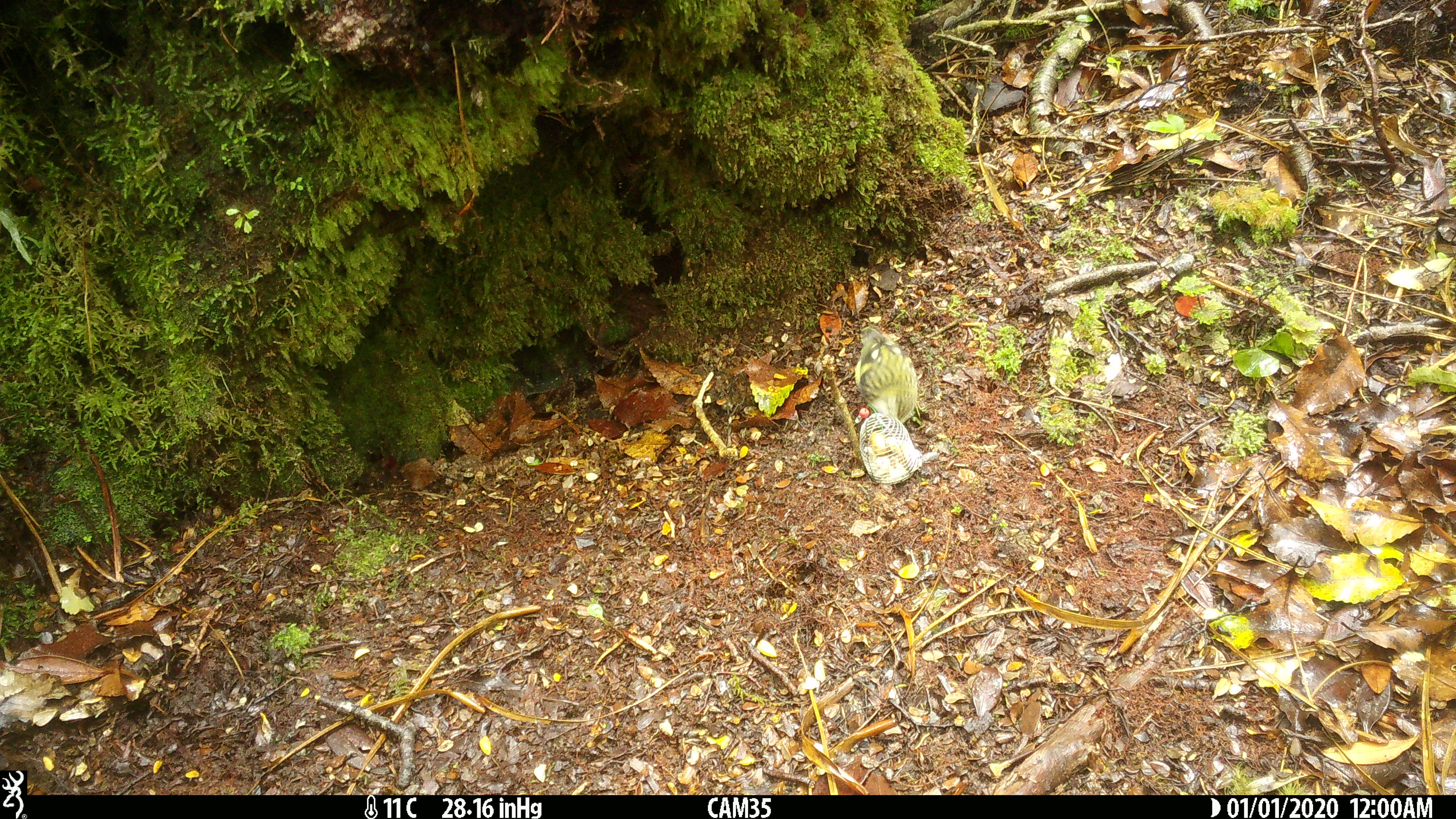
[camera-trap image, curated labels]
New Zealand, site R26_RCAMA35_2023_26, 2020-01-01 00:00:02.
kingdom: Animalia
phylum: Chordata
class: Aves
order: Passeriformes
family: Acanthisittidae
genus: Acanthisitta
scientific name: Acanthisitta chloris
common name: rifleman